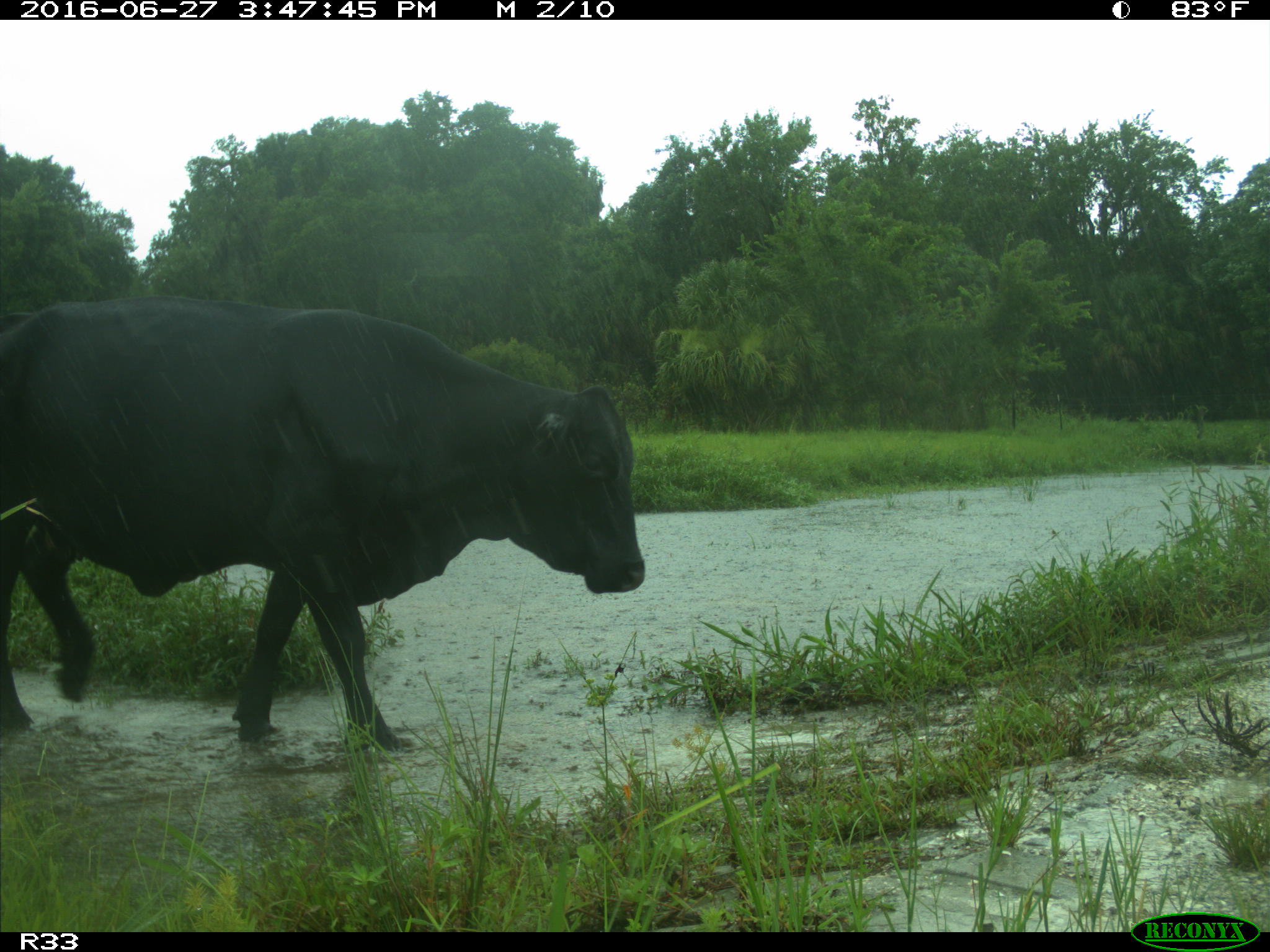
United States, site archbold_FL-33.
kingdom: Animalia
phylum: Chordata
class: Mammalia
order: Artiodactyla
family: Bovidae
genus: Bos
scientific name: Bos taurus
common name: domestic cow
Bos taurus (domestic cow).